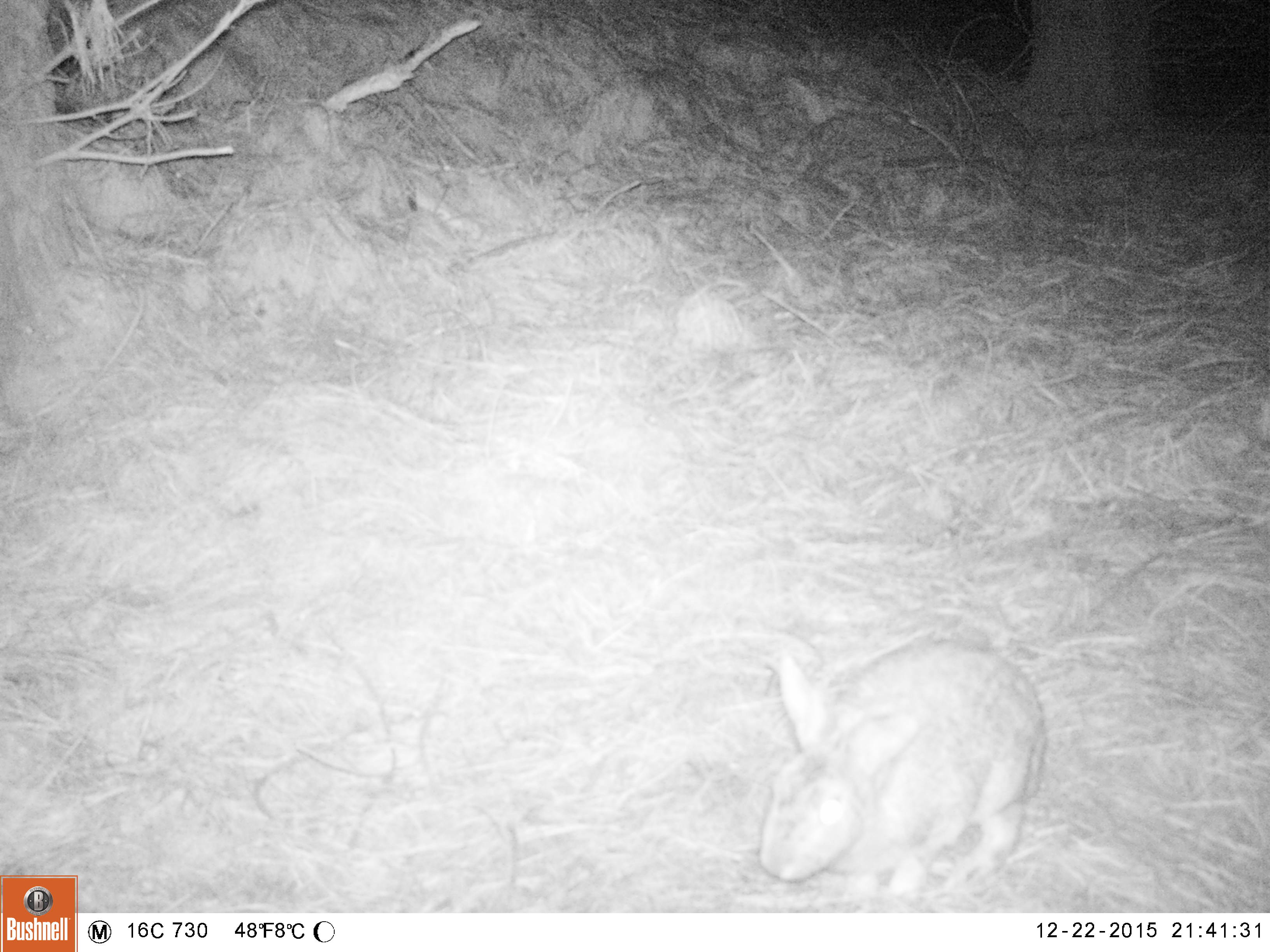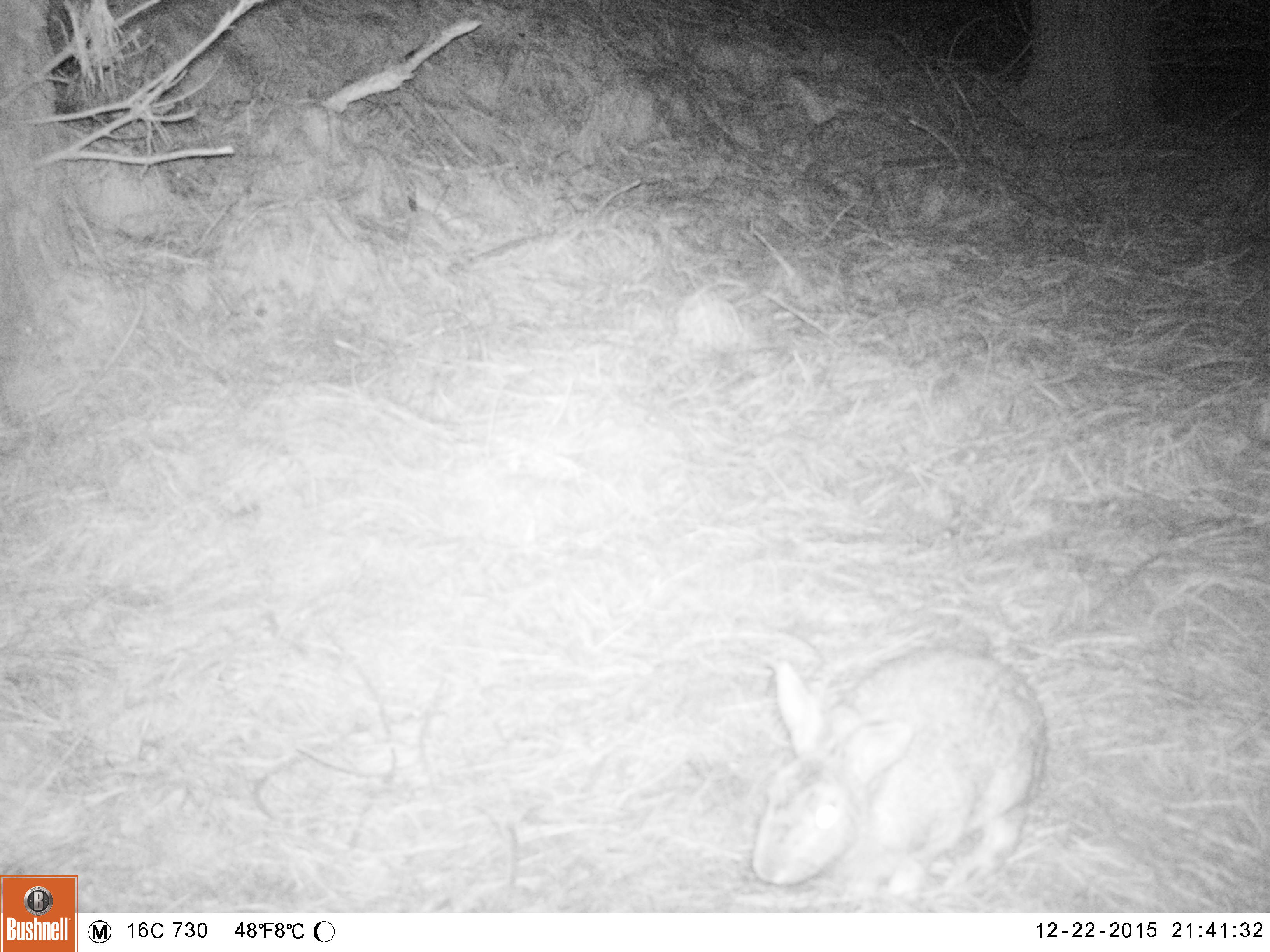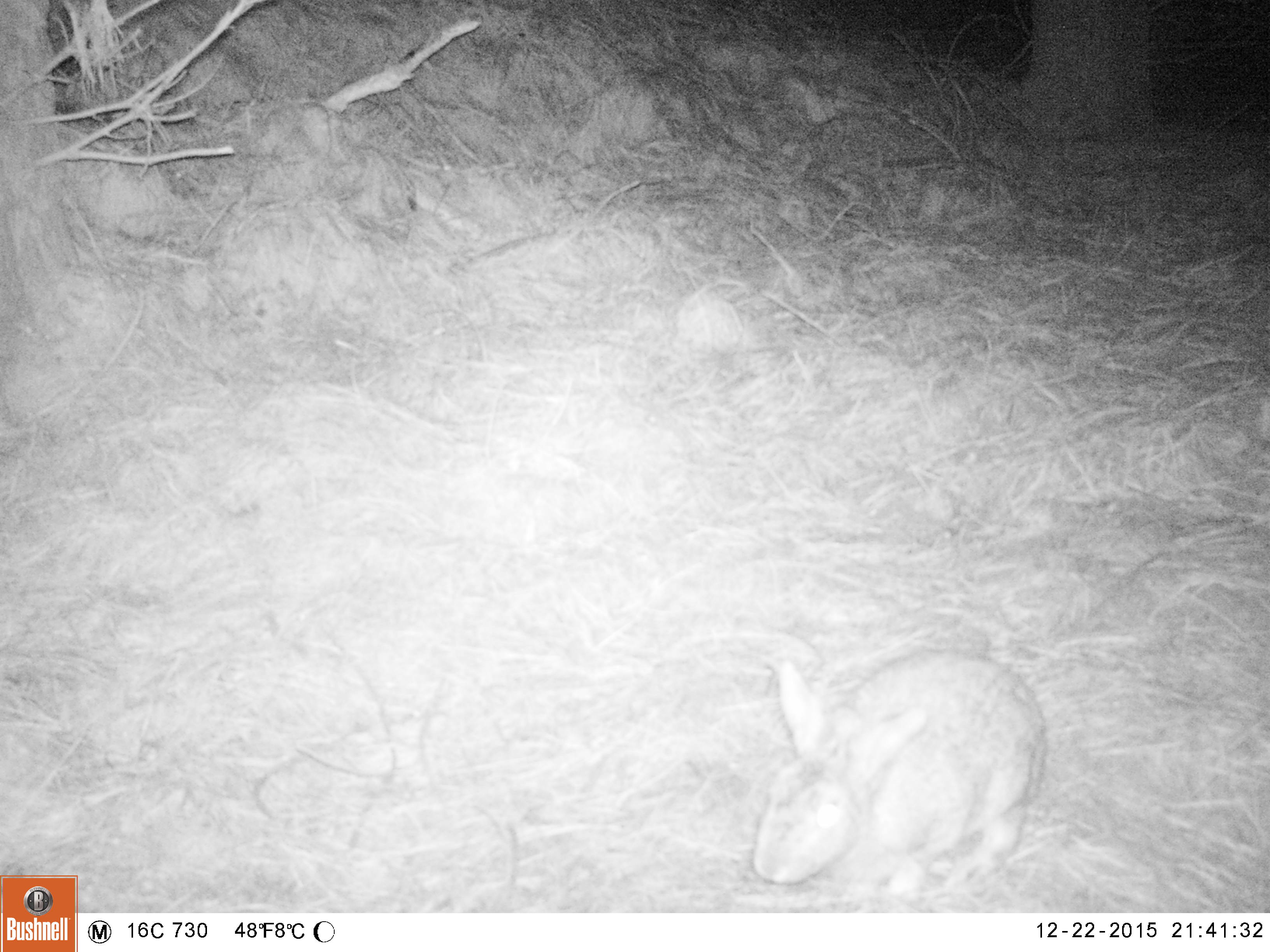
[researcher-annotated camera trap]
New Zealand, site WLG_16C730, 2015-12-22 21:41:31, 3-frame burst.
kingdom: Animalia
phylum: Chordata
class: Mammalia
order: Lagomorpha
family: Leporidae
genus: Oryctolagus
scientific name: Oryctolagus cuniculus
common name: european rabbit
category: rabbit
Rabbit (european rabbit) (Oryctolagus cuniculus).